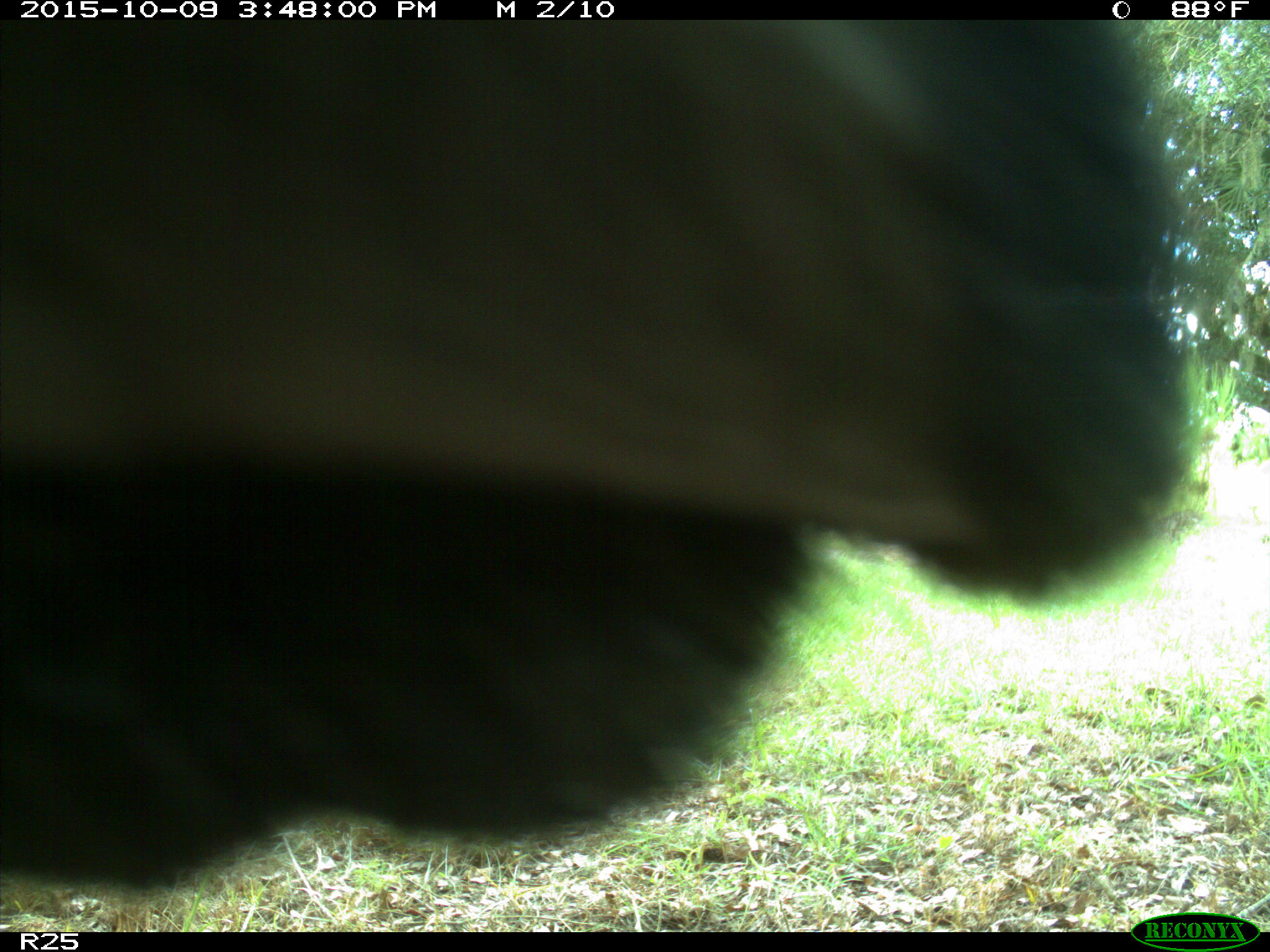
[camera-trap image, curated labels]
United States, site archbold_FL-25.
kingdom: Animalia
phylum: Chordata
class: Mammalia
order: Artiodactyla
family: Bovidae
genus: Bos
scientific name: Bos taurus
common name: domestic cow